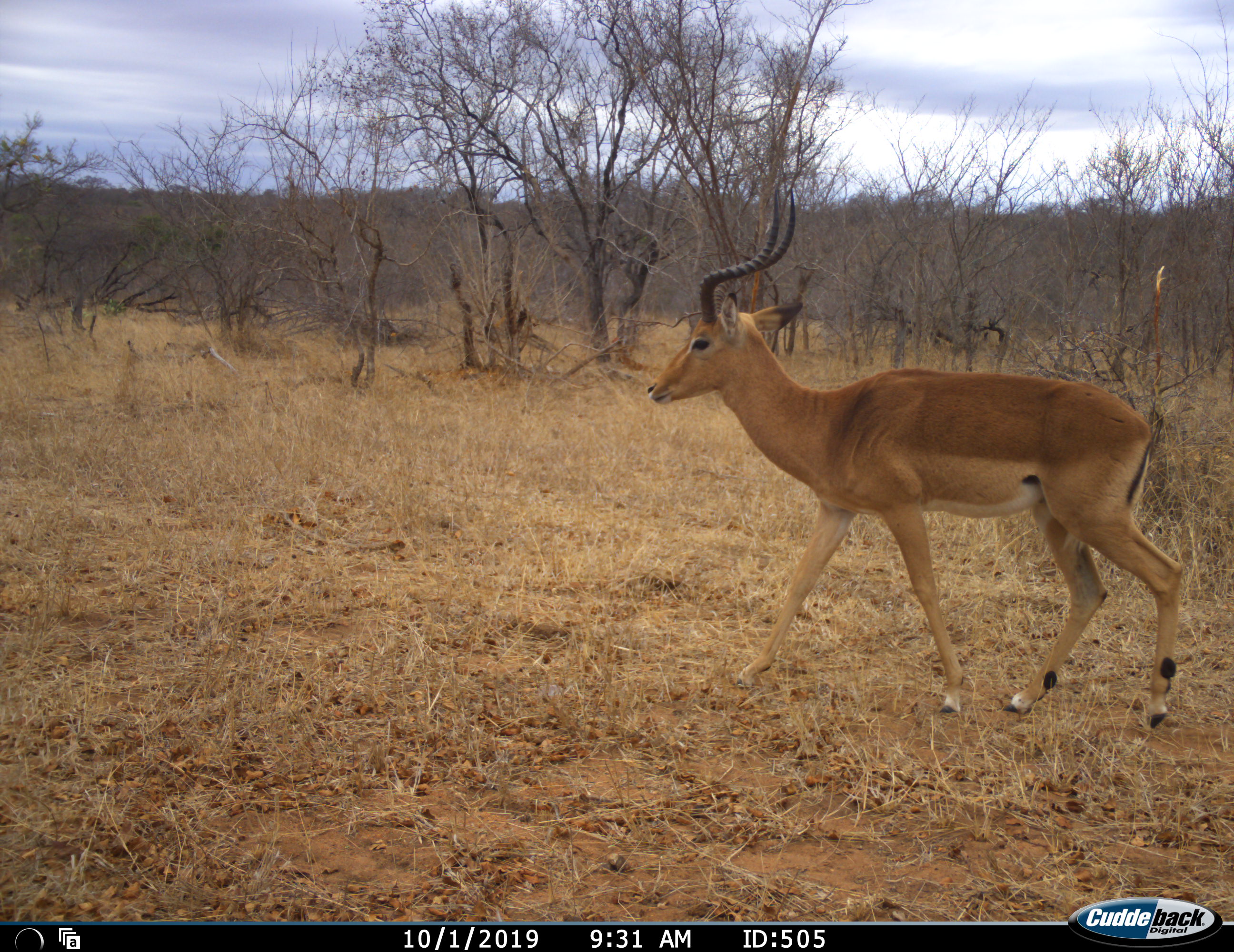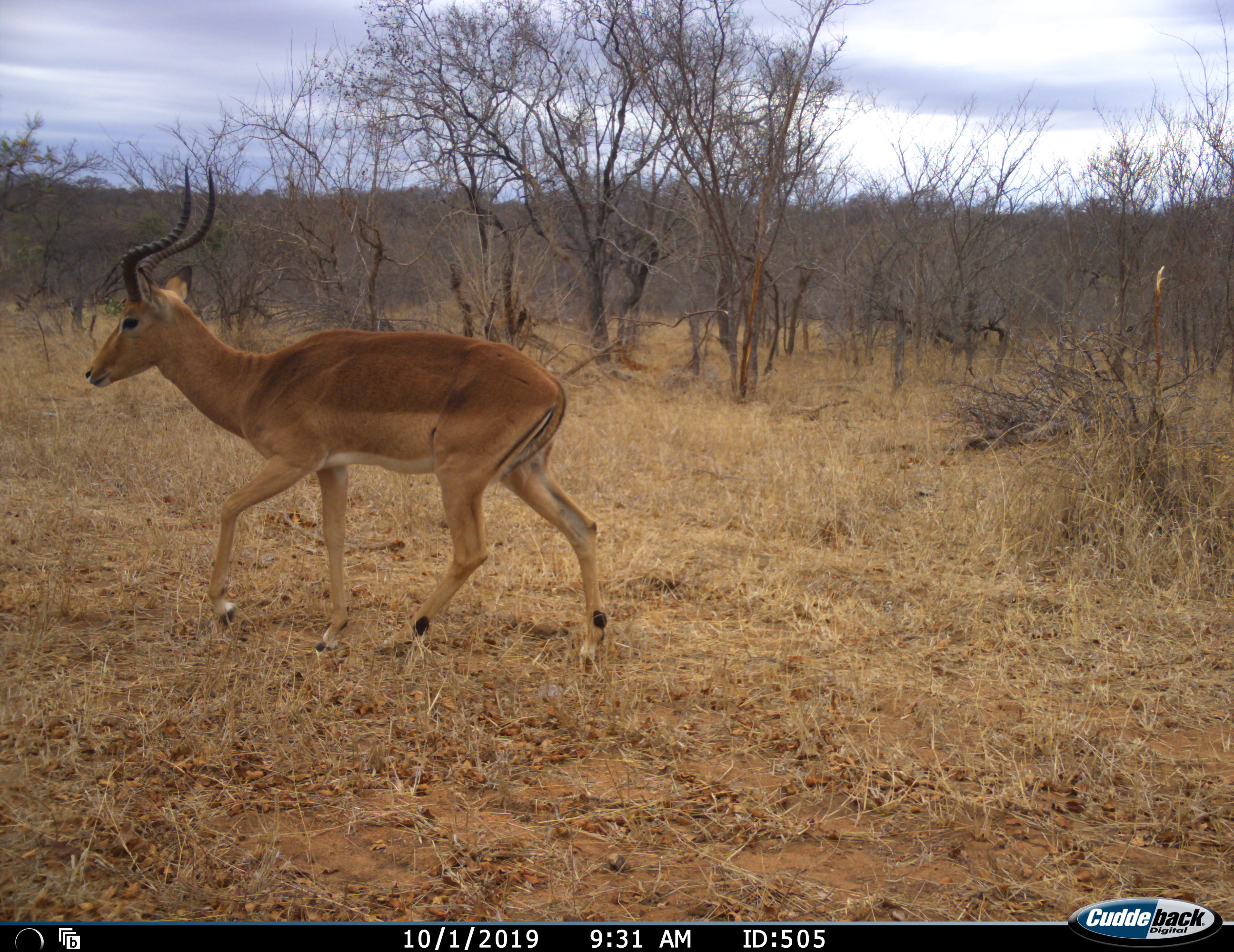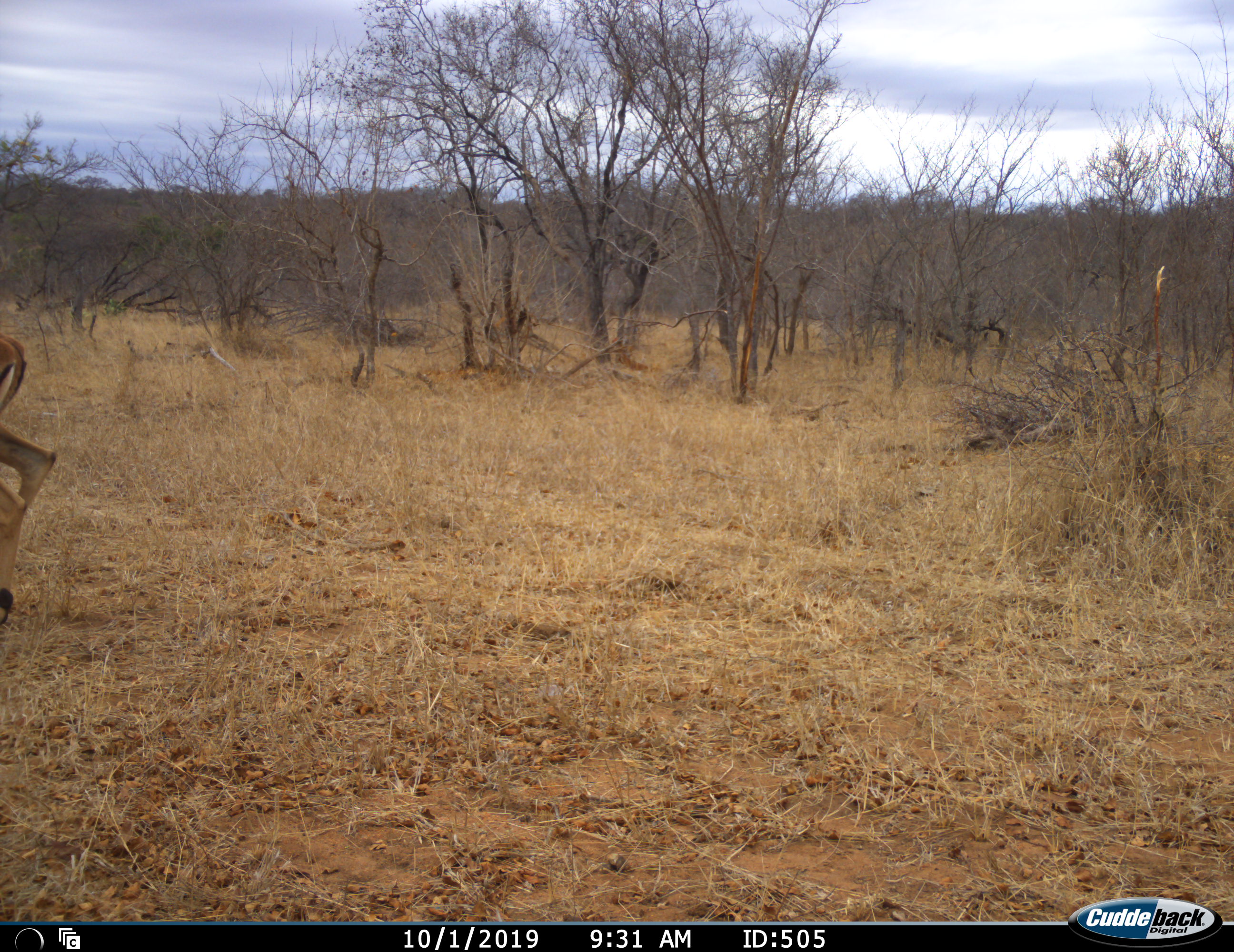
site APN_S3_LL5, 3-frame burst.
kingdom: Animalia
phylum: Chordata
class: Mammalia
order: Artiodactyla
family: Bovidae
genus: Aepyceros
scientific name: Aepyceros melampus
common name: impala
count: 1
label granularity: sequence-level